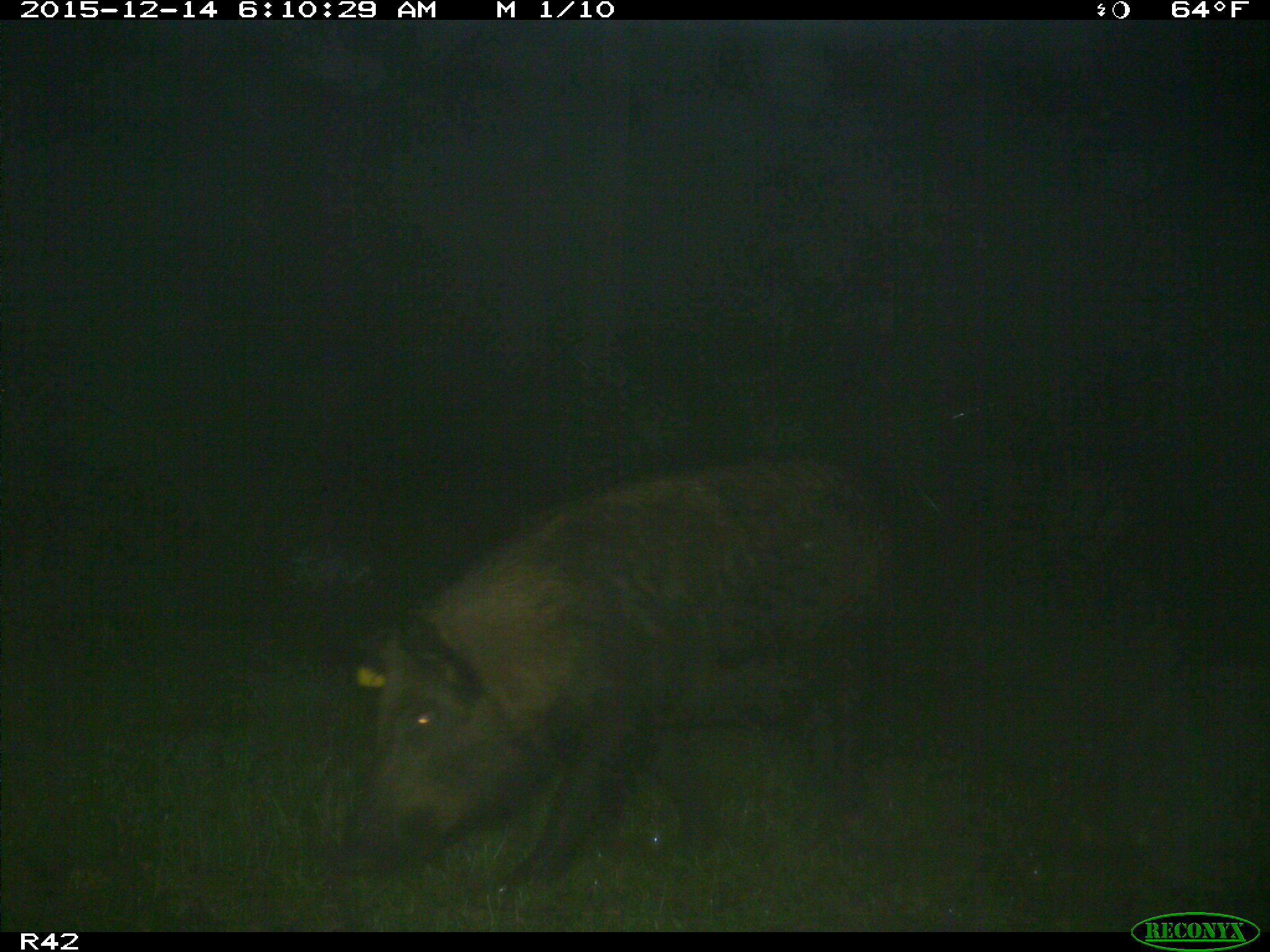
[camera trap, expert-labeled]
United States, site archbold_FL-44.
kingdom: Animalia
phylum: Chordata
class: Mammalia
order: Artiodactyla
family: Suidae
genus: Sus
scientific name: Sus scrofa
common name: wild boar